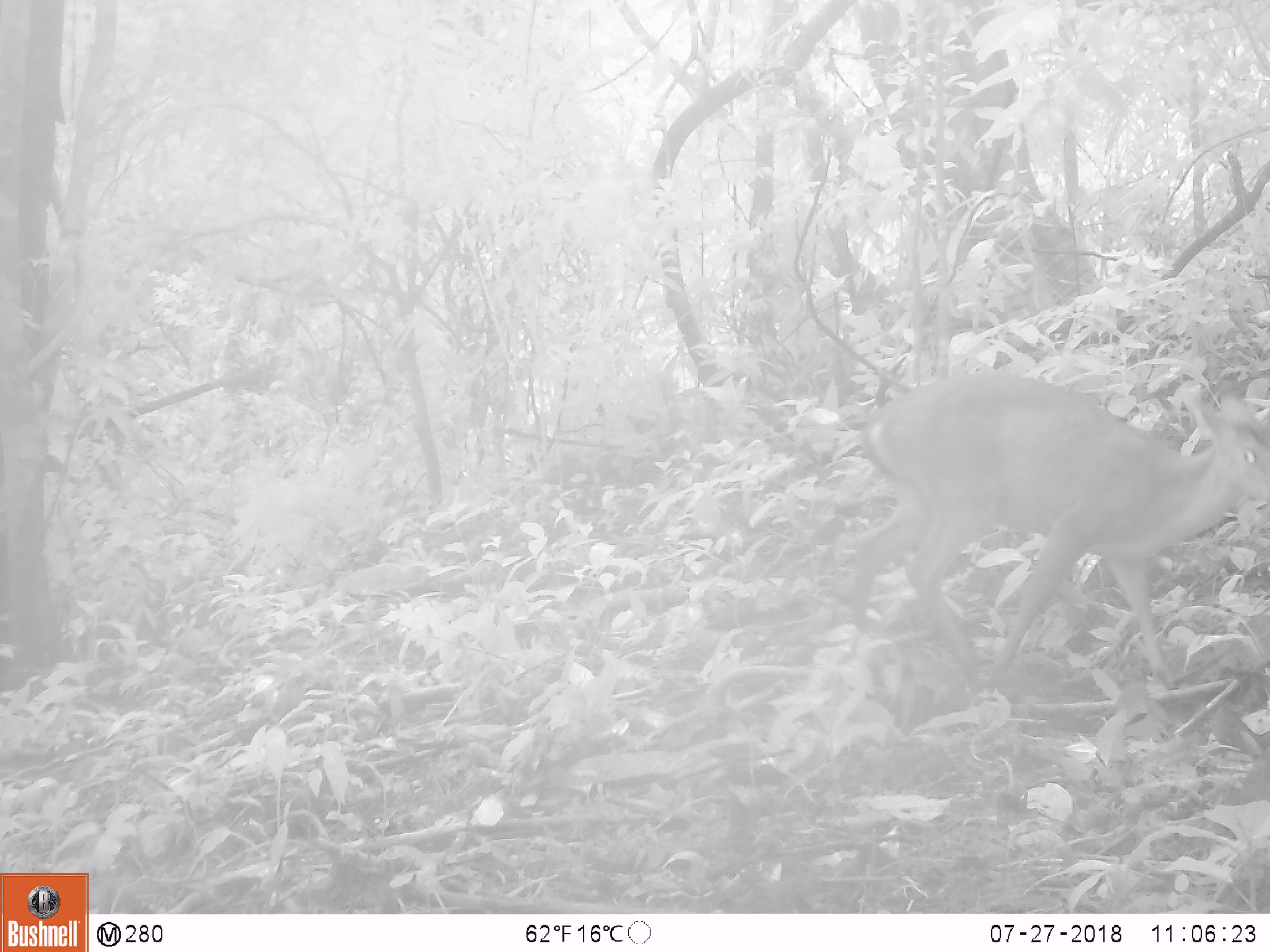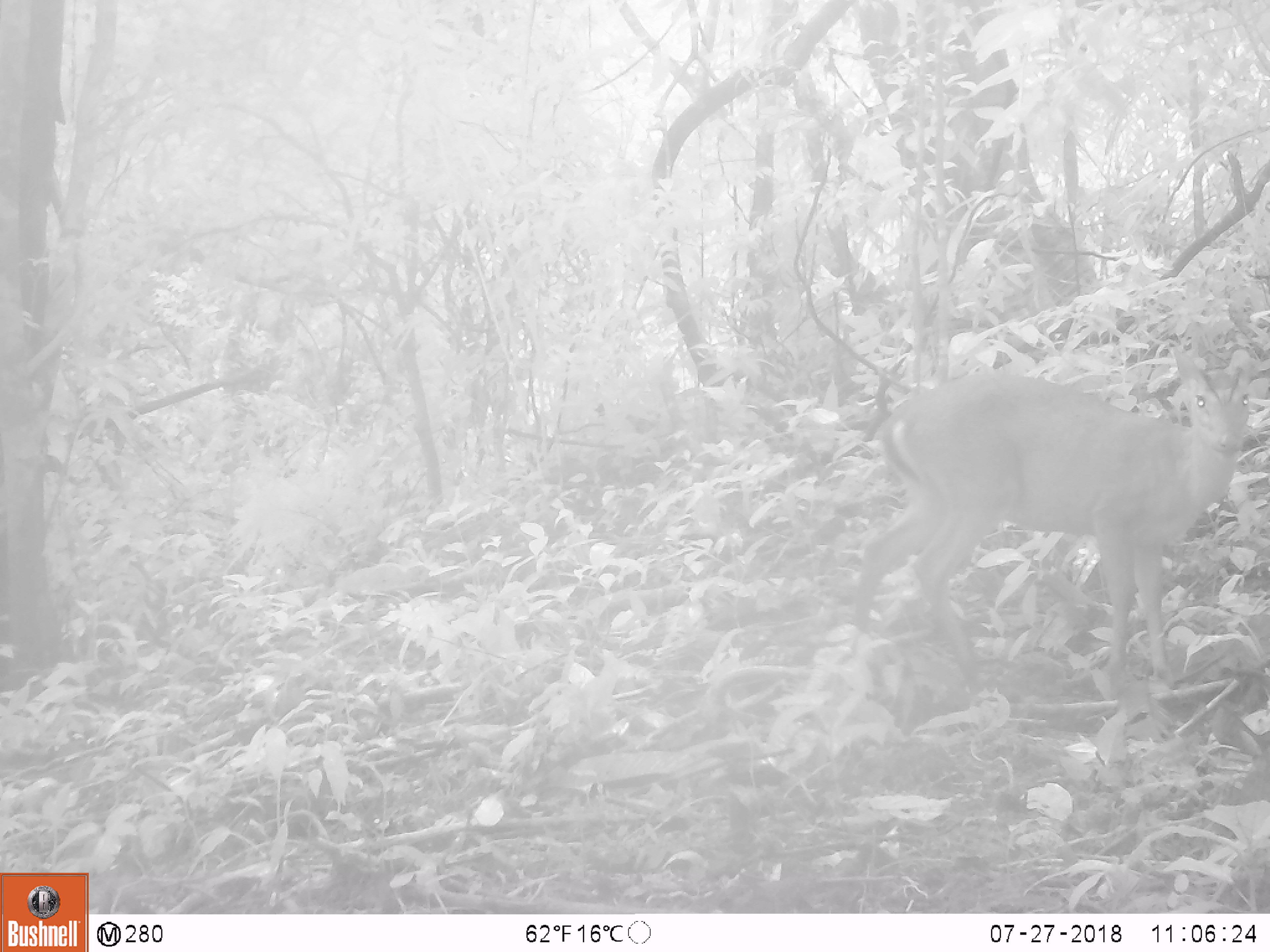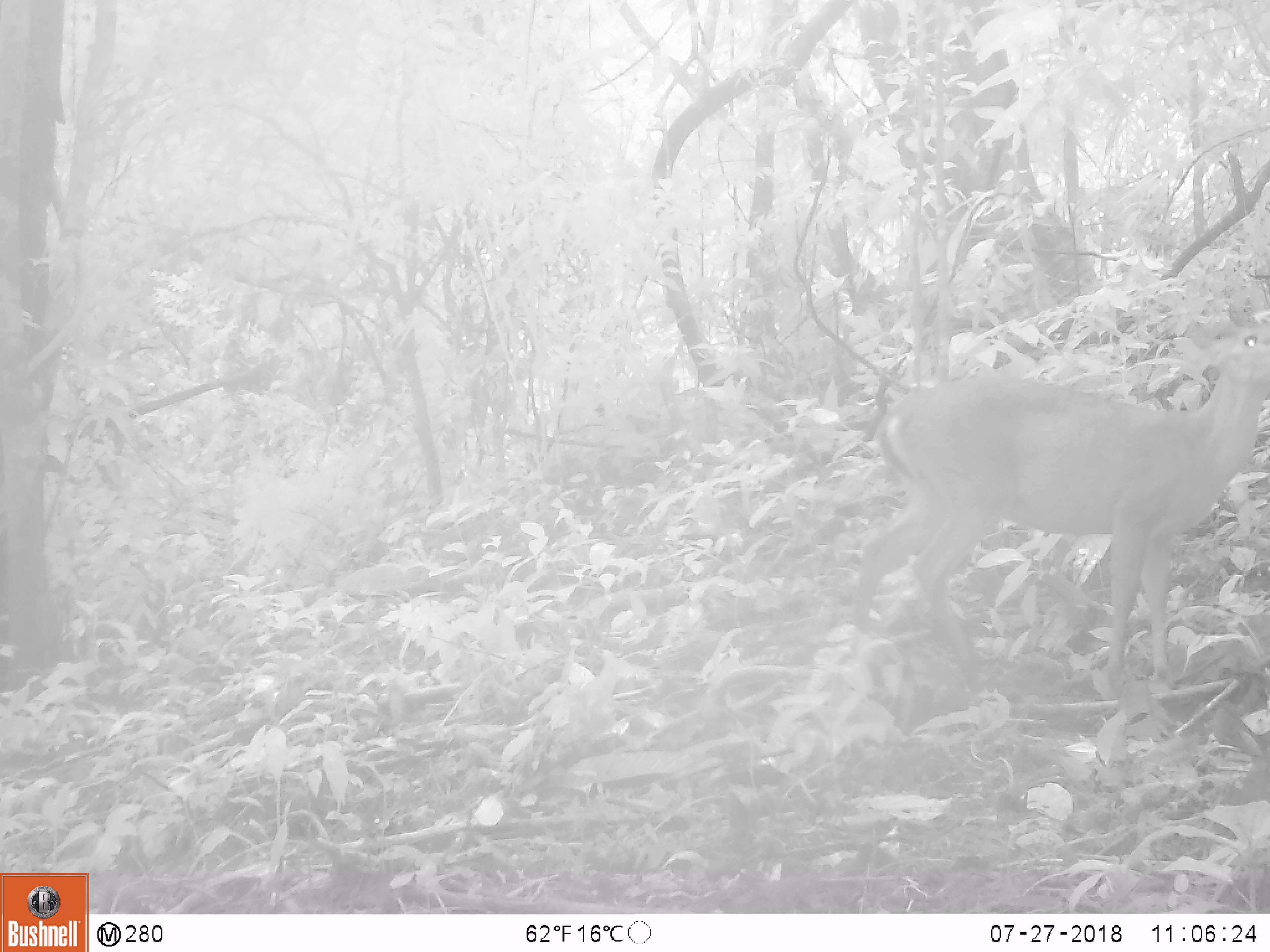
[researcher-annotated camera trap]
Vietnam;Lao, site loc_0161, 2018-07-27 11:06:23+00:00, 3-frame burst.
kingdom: Animalia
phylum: Chordata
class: Mammalia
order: Artiodactyla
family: Suidae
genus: Sus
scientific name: Sus scrofa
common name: eurasian wild pig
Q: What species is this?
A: Eurasian wild pig (Sus scrofa).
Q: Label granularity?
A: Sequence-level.